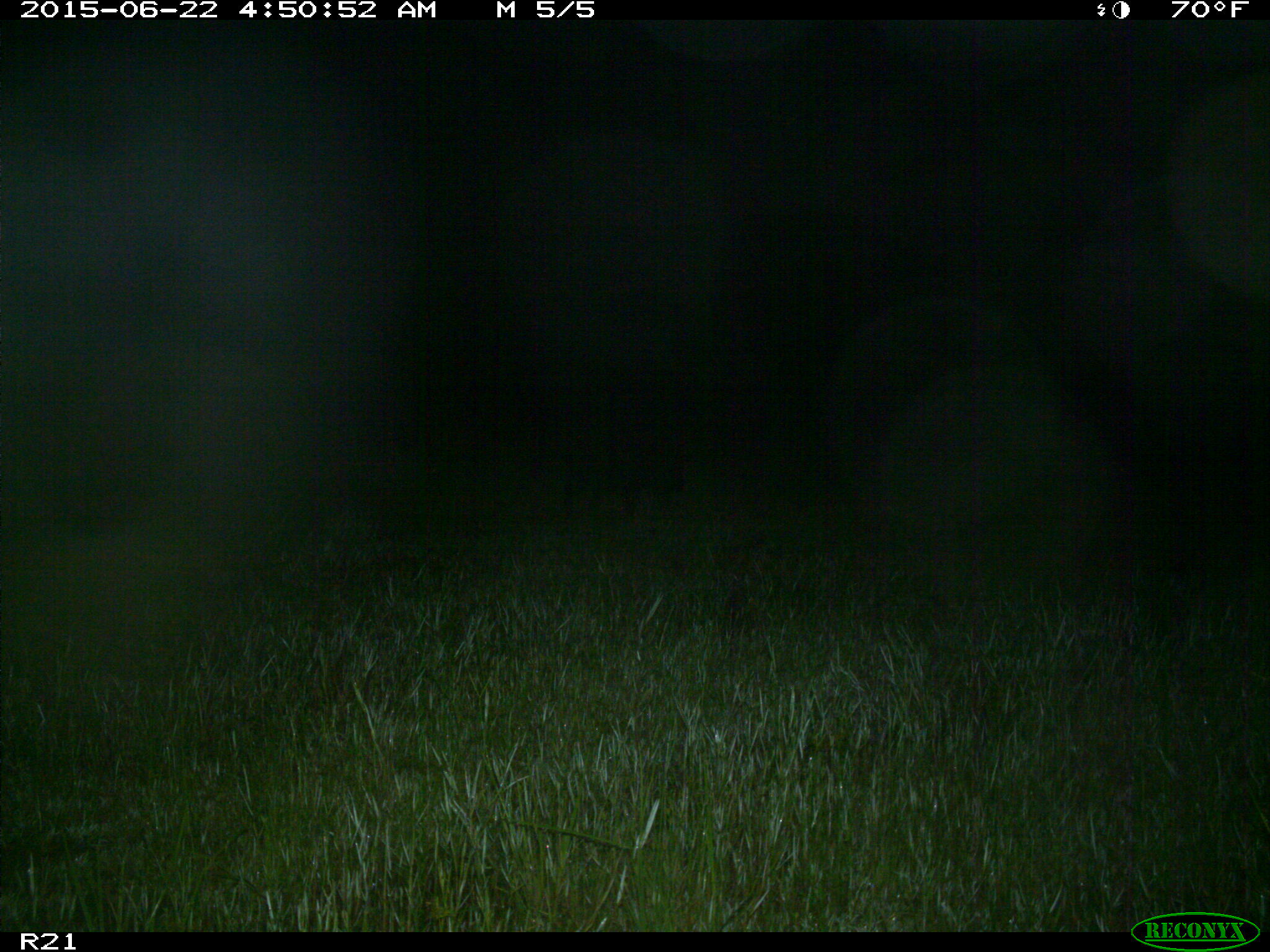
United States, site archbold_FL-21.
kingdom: Animalia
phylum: Chordata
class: Mammalia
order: Artiodactyla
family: Suidae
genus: Sus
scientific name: Sus scrofa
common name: wild boar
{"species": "Sus scrofa (wild boar)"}